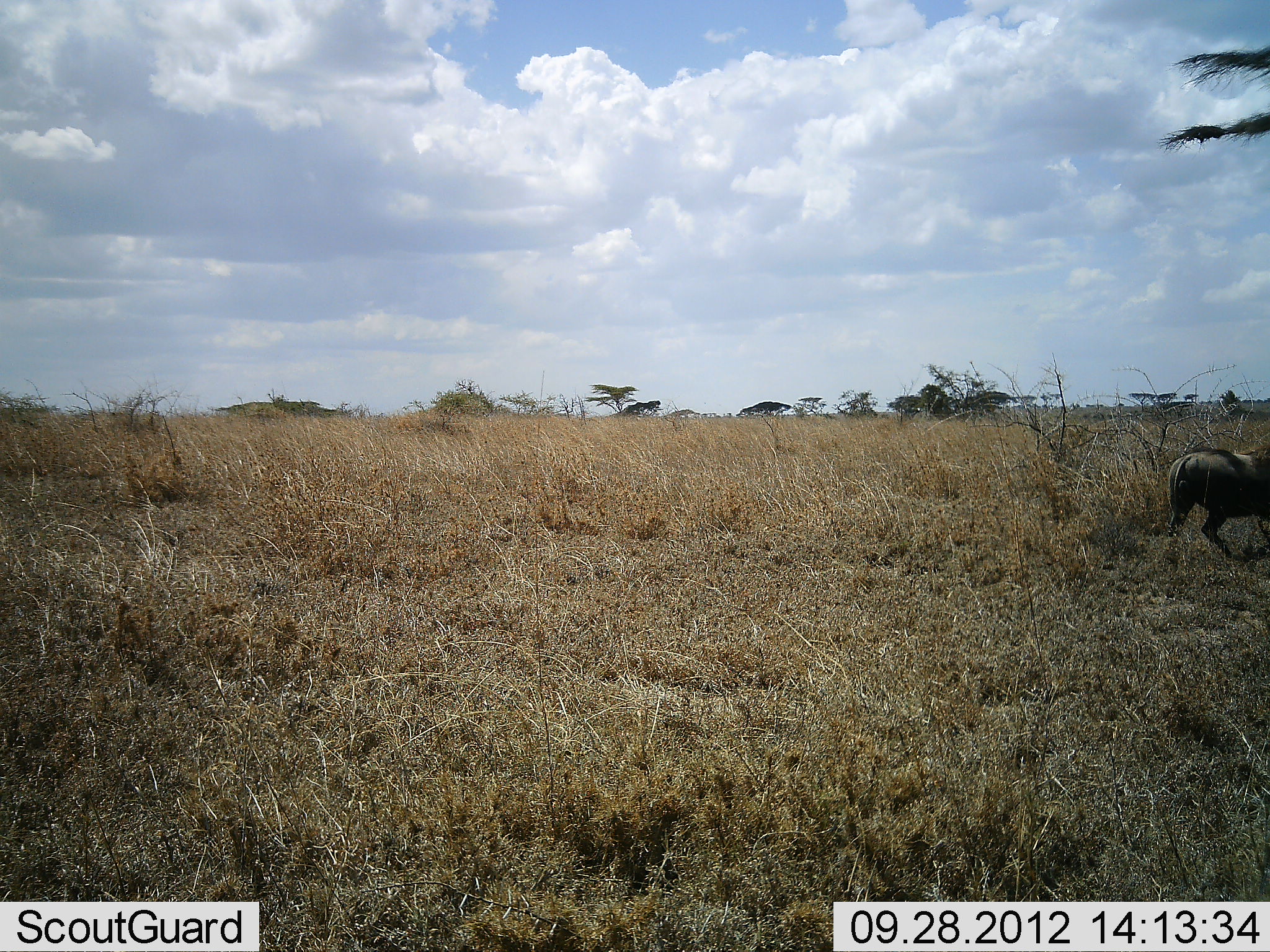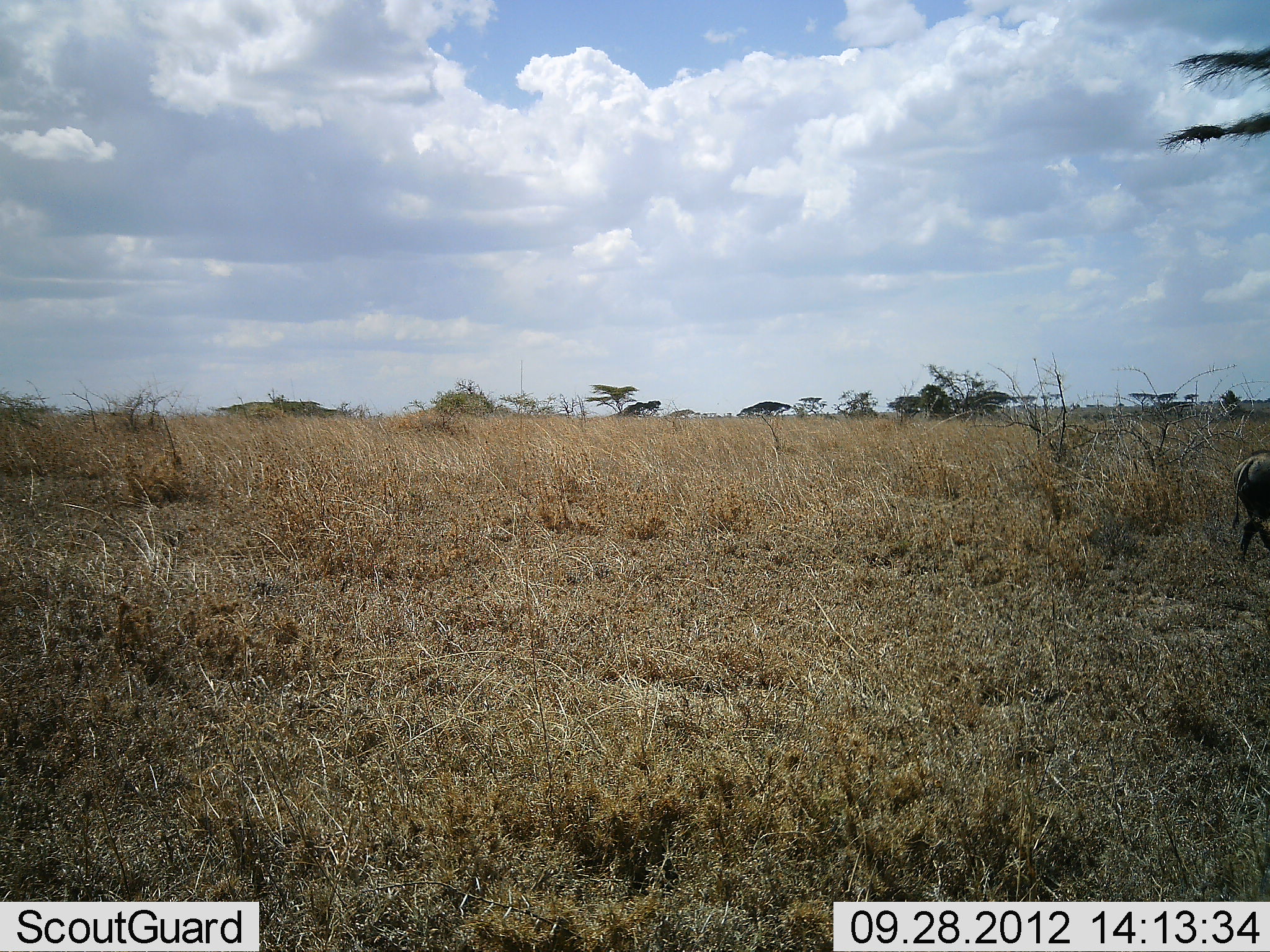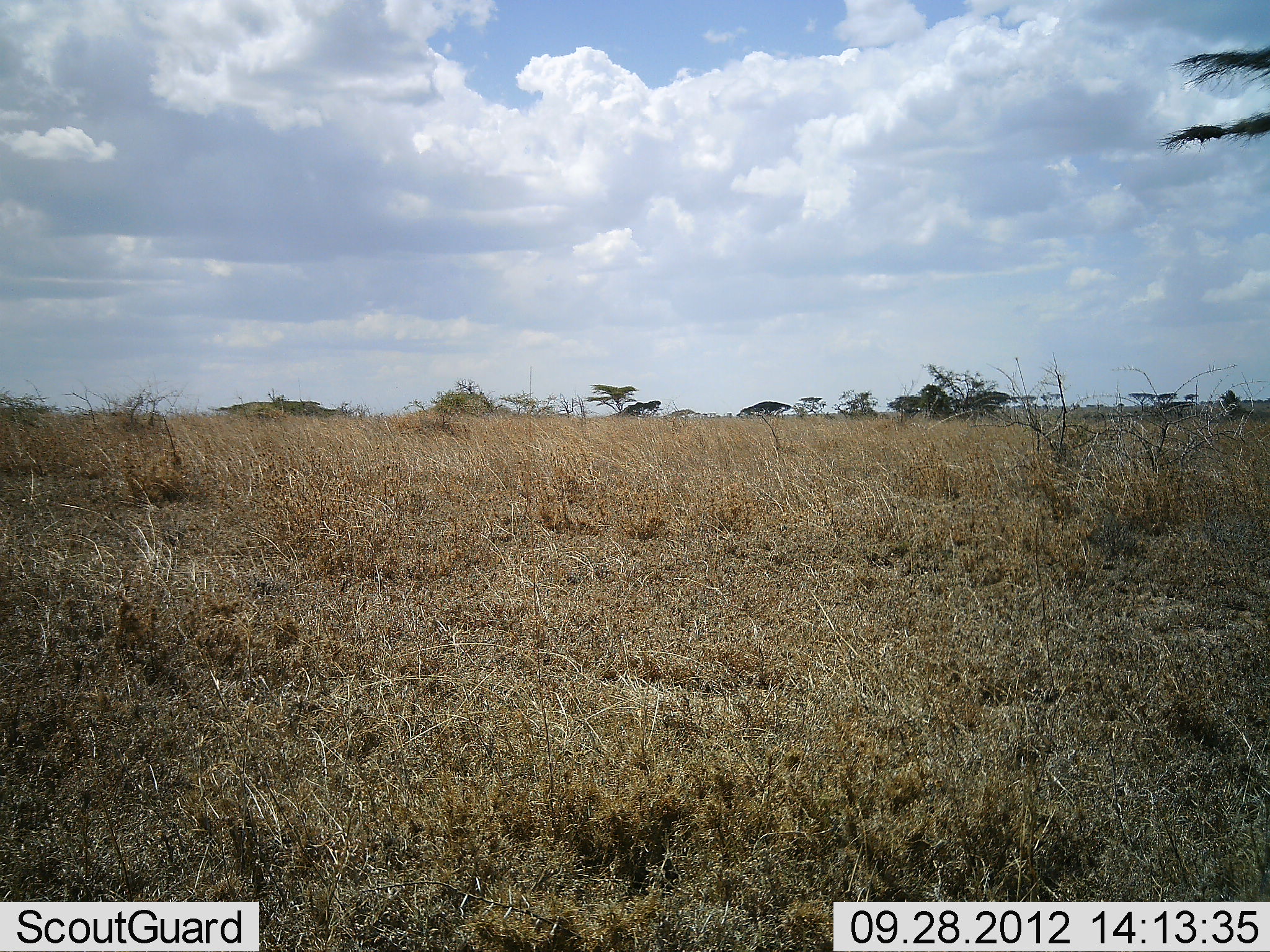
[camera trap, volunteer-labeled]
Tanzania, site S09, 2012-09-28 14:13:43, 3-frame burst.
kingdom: Animalia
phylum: Chordata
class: Mammalia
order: Artiodactyla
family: Suidae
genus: Phacochoerus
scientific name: Phacochoerus africanus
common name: warthog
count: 1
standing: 0%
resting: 0%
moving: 100%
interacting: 0%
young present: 0%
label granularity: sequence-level